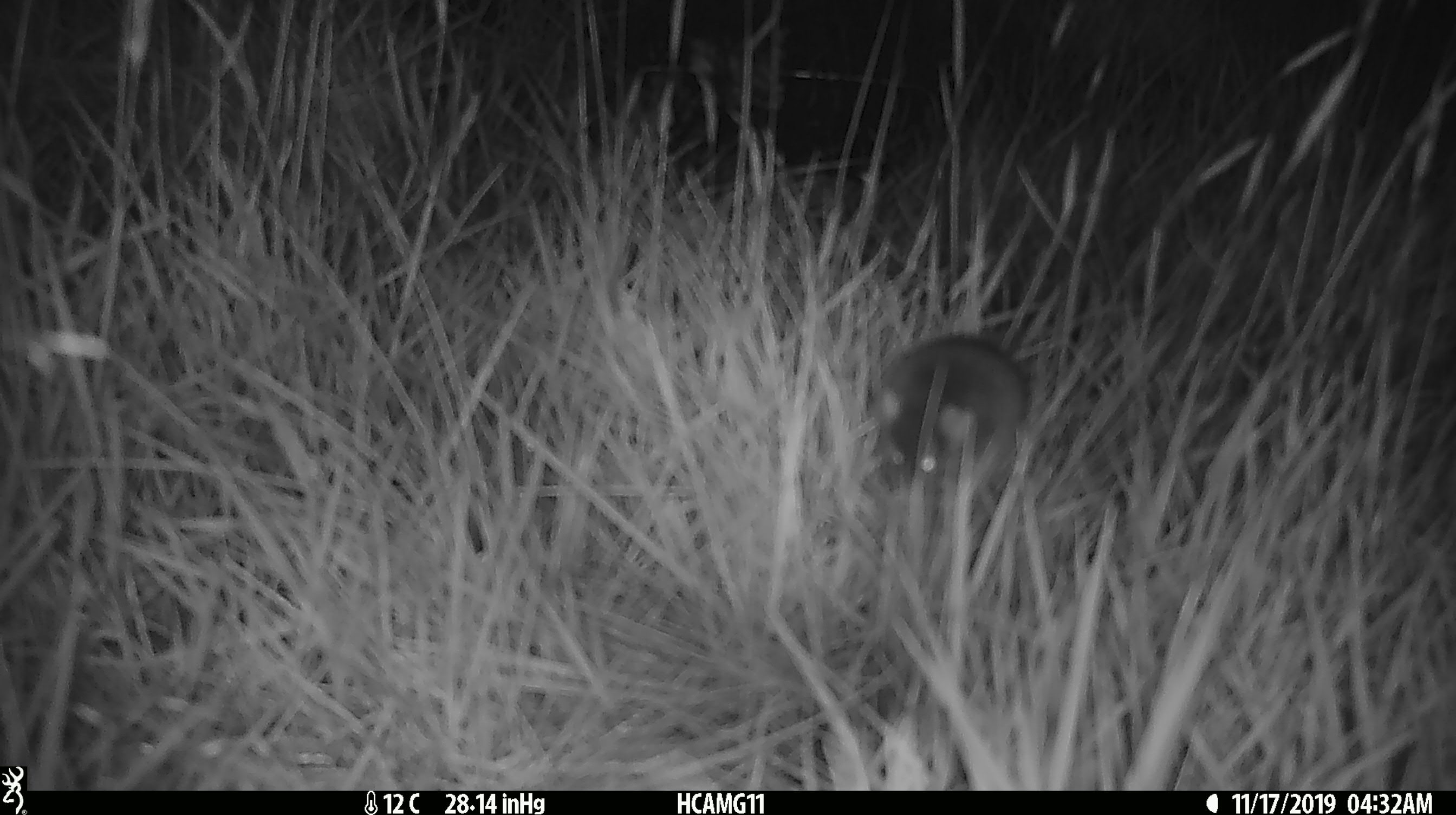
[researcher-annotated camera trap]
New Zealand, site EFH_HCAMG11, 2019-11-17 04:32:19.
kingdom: Animalia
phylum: Chordata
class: Mammalia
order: Rodentia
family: Muridae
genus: Mus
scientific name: Mus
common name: mouse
Mouse (Mus).